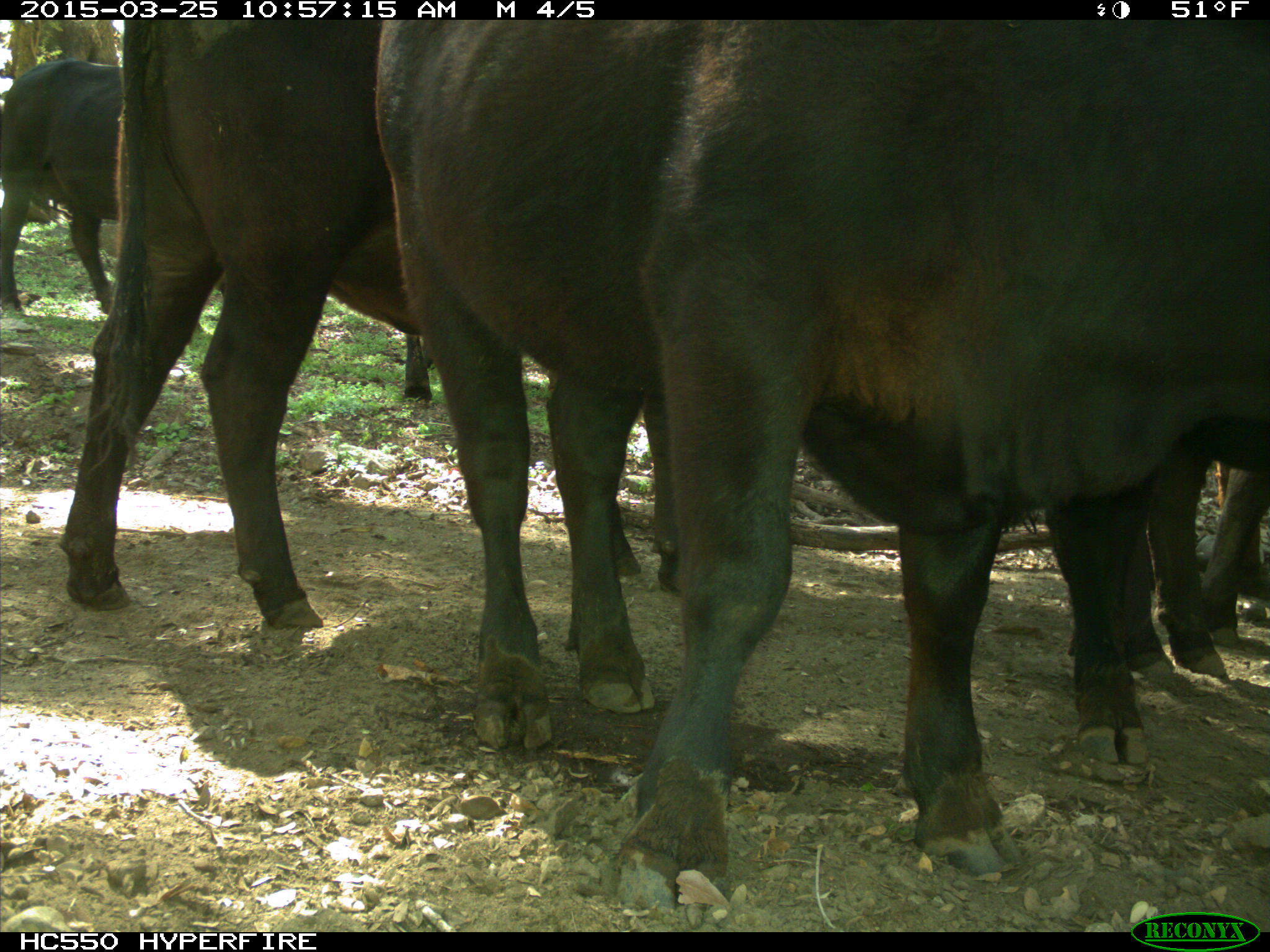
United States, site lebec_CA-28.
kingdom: Animalia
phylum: Chordata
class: Mammalia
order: Artiodactyla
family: Bovidae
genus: Bos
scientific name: Bos taurus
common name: domestic cow